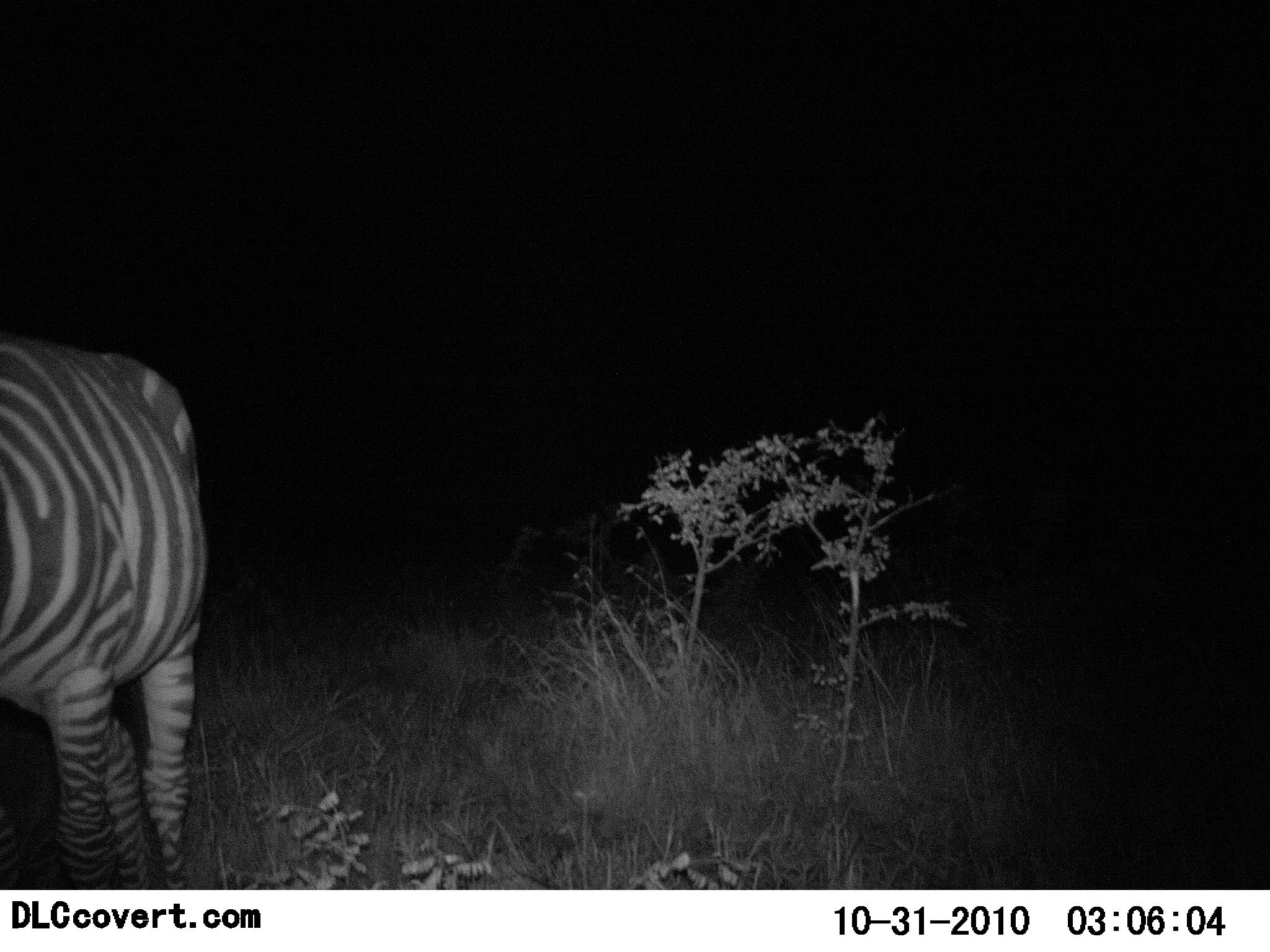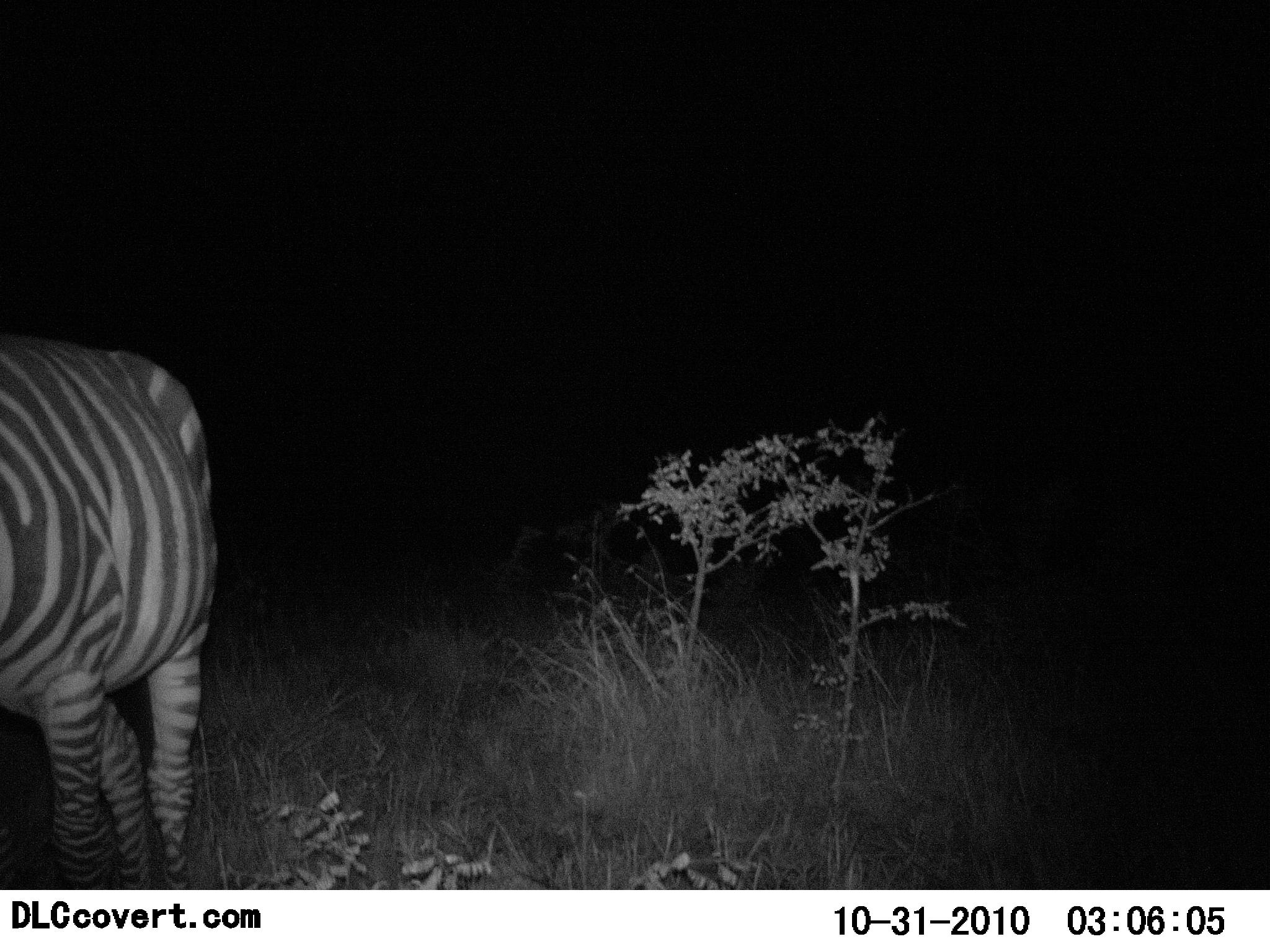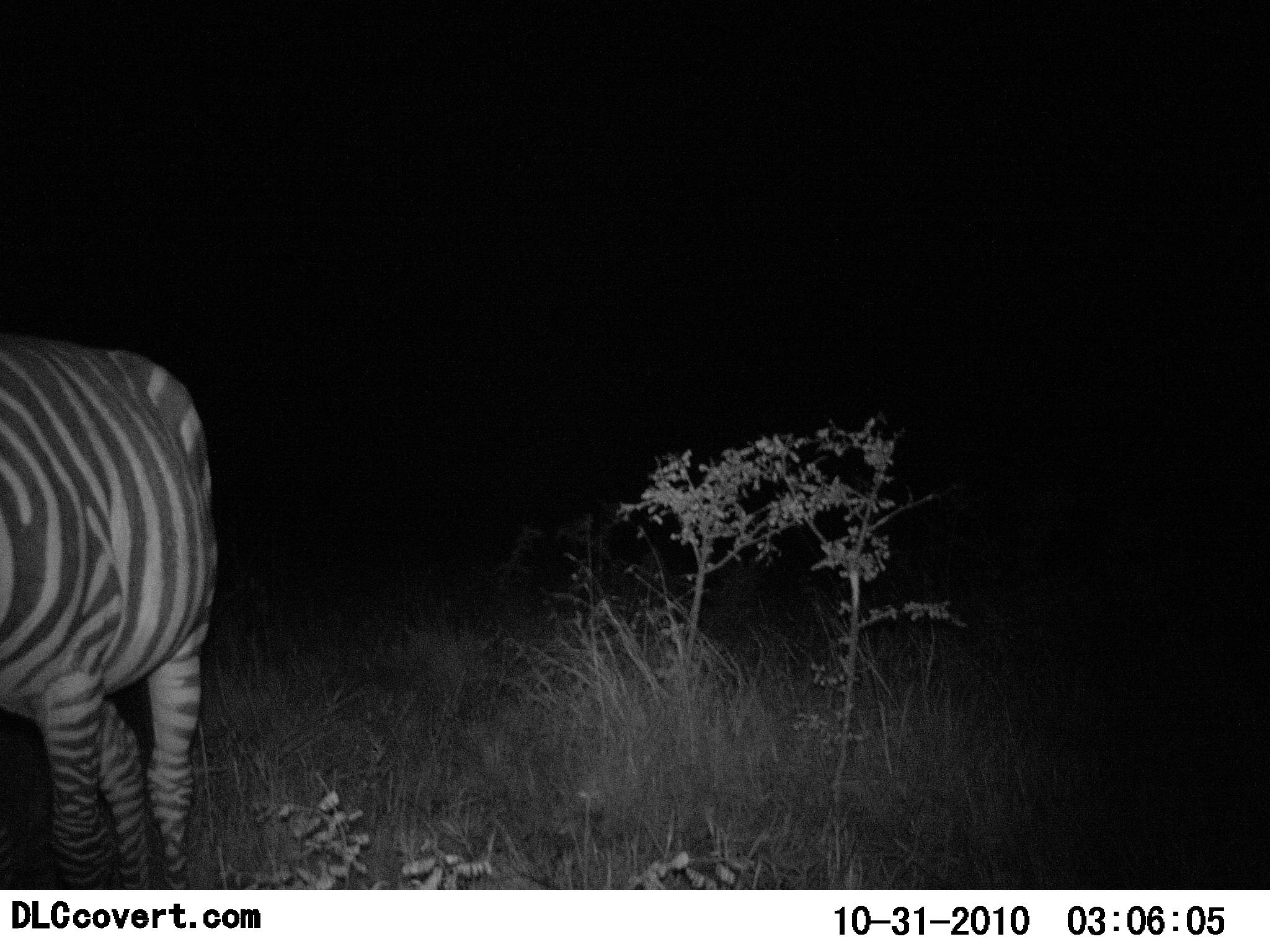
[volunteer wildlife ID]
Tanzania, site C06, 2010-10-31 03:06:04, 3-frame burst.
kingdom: Animalia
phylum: Chordata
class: Mammalia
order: Perissodactyla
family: Equidae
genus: Equus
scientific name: Equus quagga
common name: plains zebra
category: zebra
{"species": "zebra (plains zebra) (Equus quagga)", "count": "1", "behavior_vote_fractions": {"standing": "83%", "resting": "0%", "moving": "17%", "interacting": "0%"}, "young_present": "0%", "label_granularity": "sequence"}